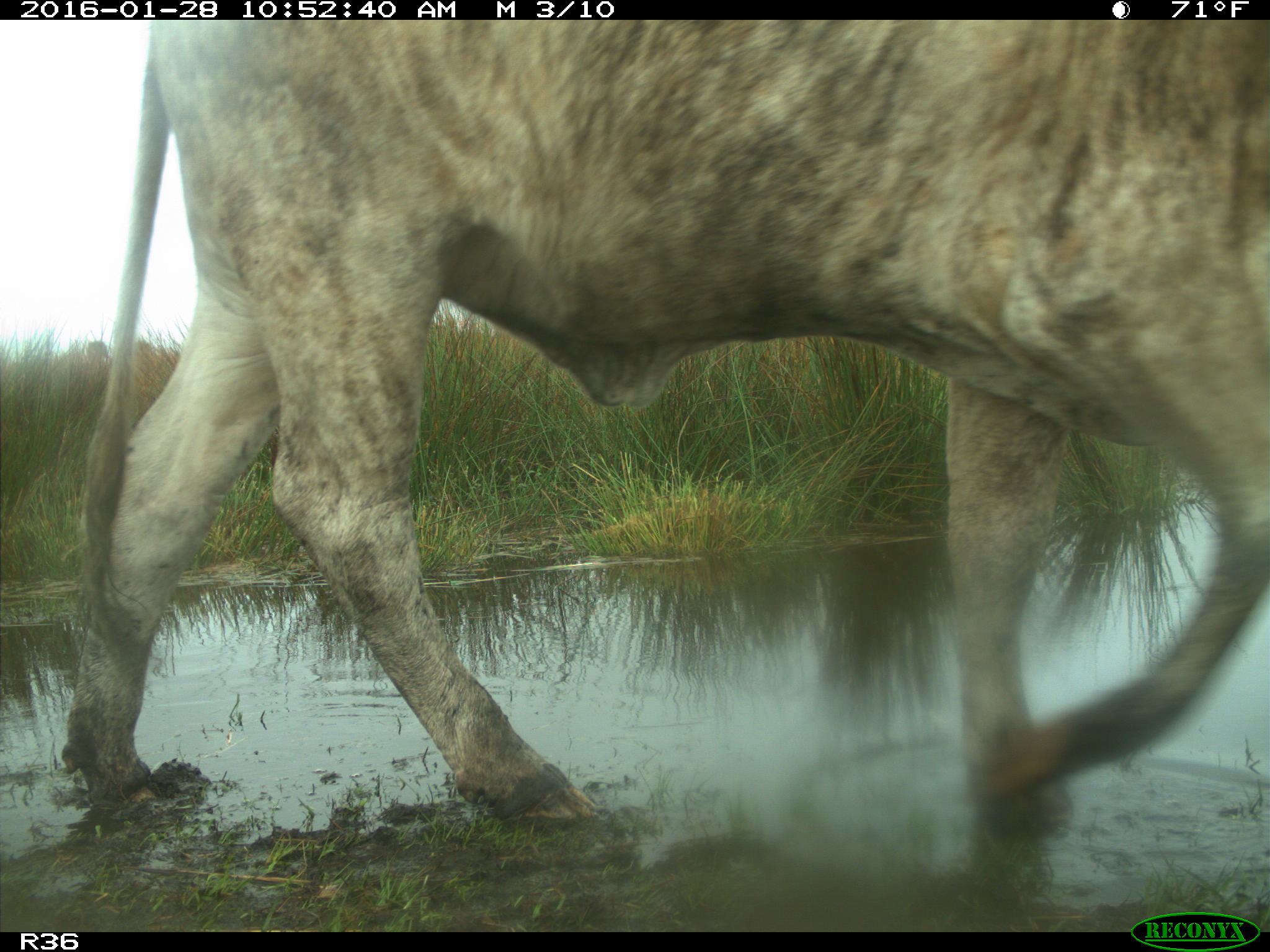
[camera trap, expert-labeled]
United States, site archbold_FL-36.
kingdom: Animalia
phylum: Chordata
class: Mammalia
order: Artiodactyla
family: Bovidae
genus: Bos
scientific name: Bos taurus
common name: domestic cow